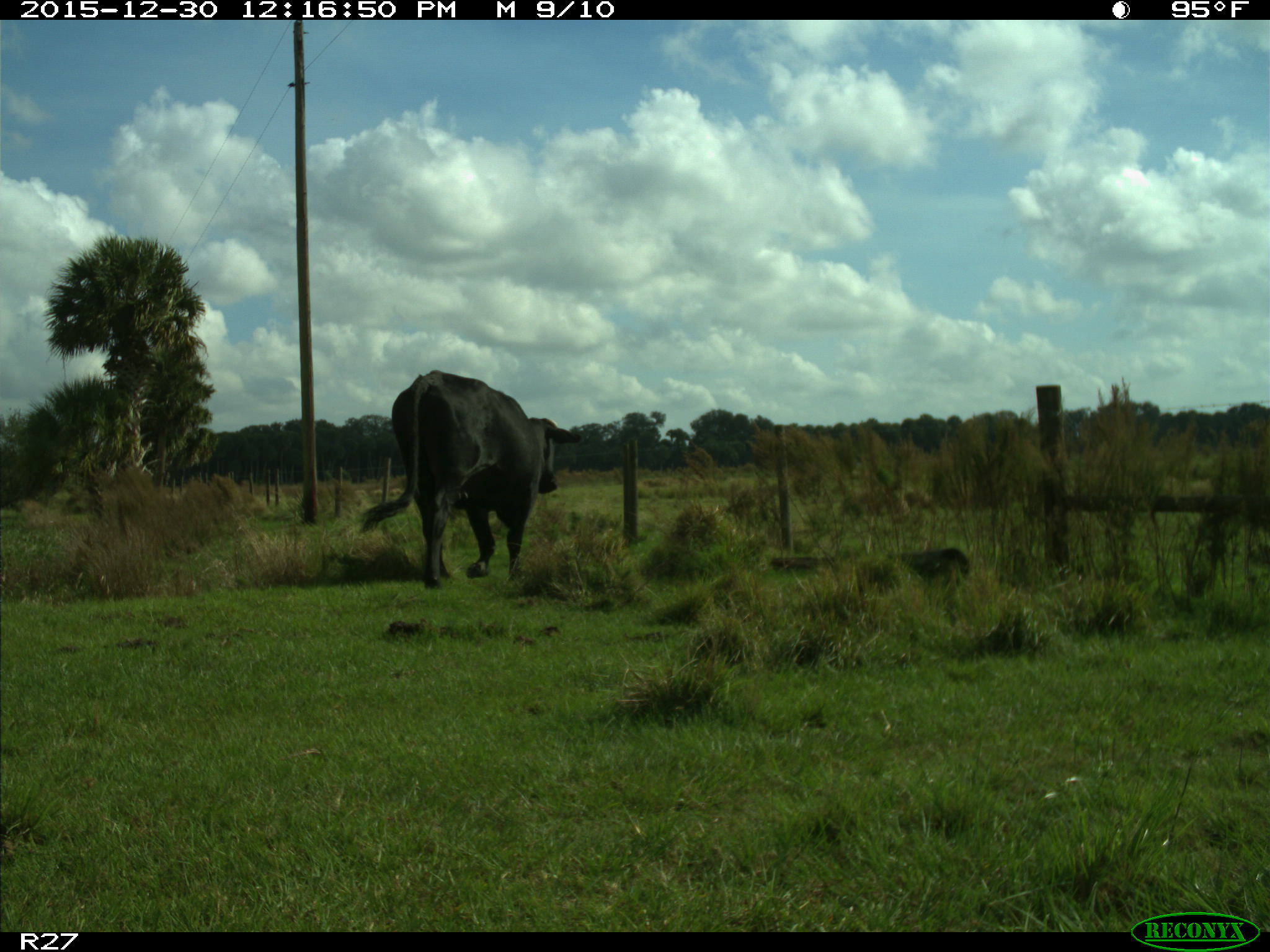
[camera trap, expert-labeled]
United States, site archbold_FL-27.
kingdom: Animalia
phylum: Chordata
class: Mammalia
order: Artiodactyla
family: Bovidae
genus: Bos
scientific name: Bos taurus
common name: domestic cow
Bos taurus (domestic cow).